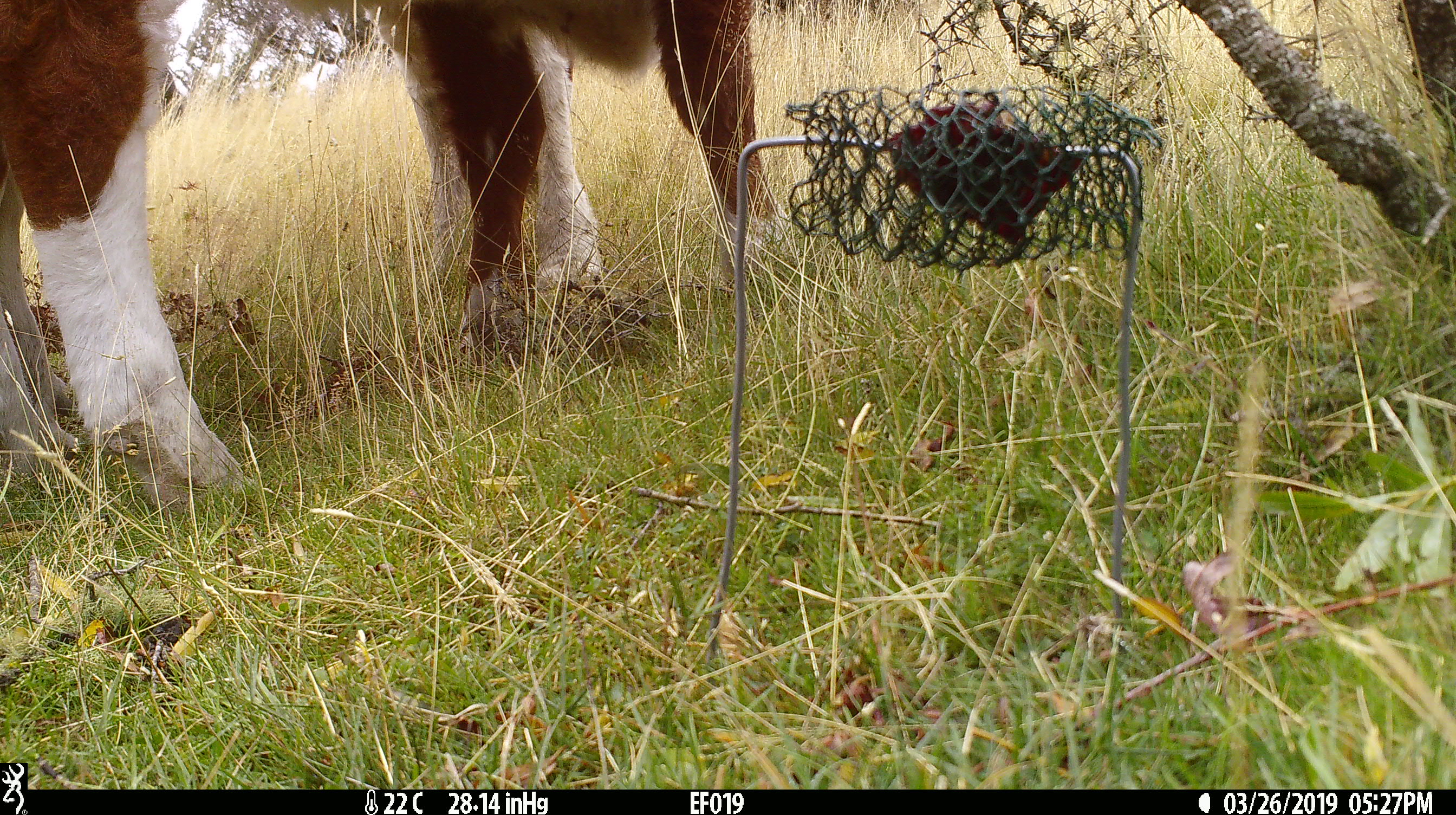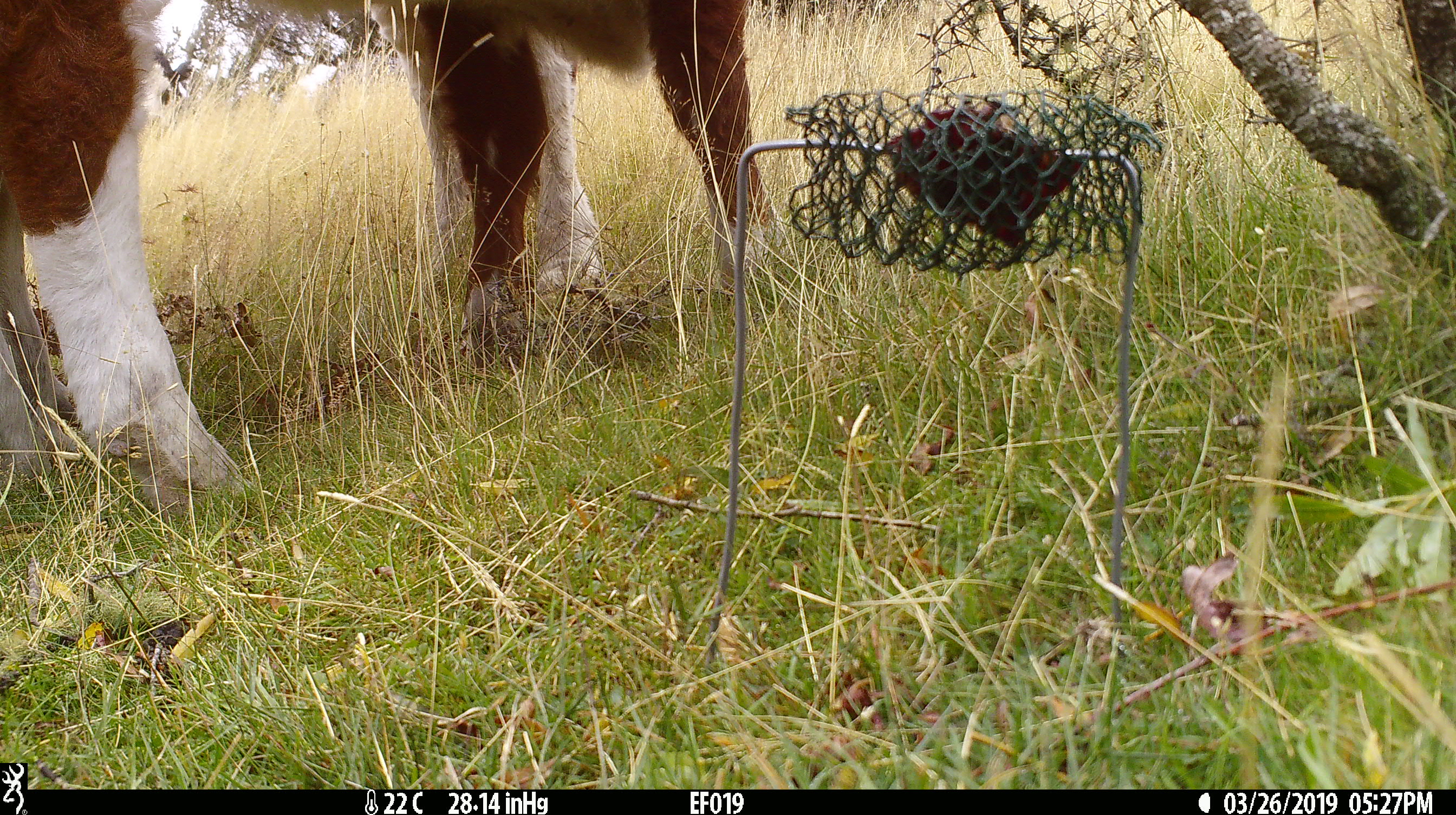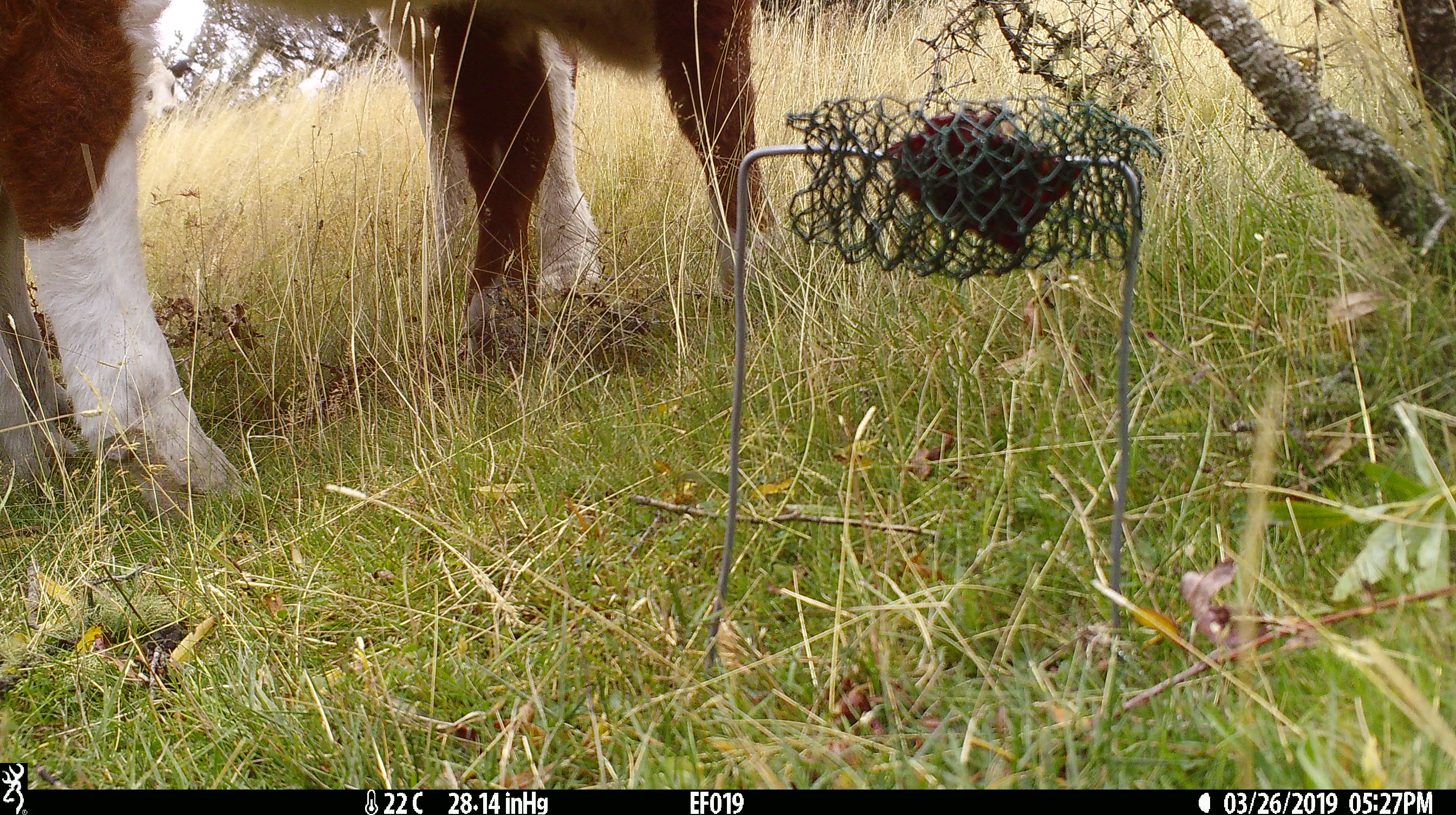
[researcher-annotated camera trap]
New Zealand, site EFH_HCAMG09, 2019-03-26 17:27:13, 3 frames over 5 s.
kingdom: Animalia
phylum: Chordata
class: Mammalia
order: Artiodactyla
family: Bovidae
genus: Bos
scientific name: Bos taurus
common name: domestic cow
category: cow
Cow (domestic cow) (Bos taurus).